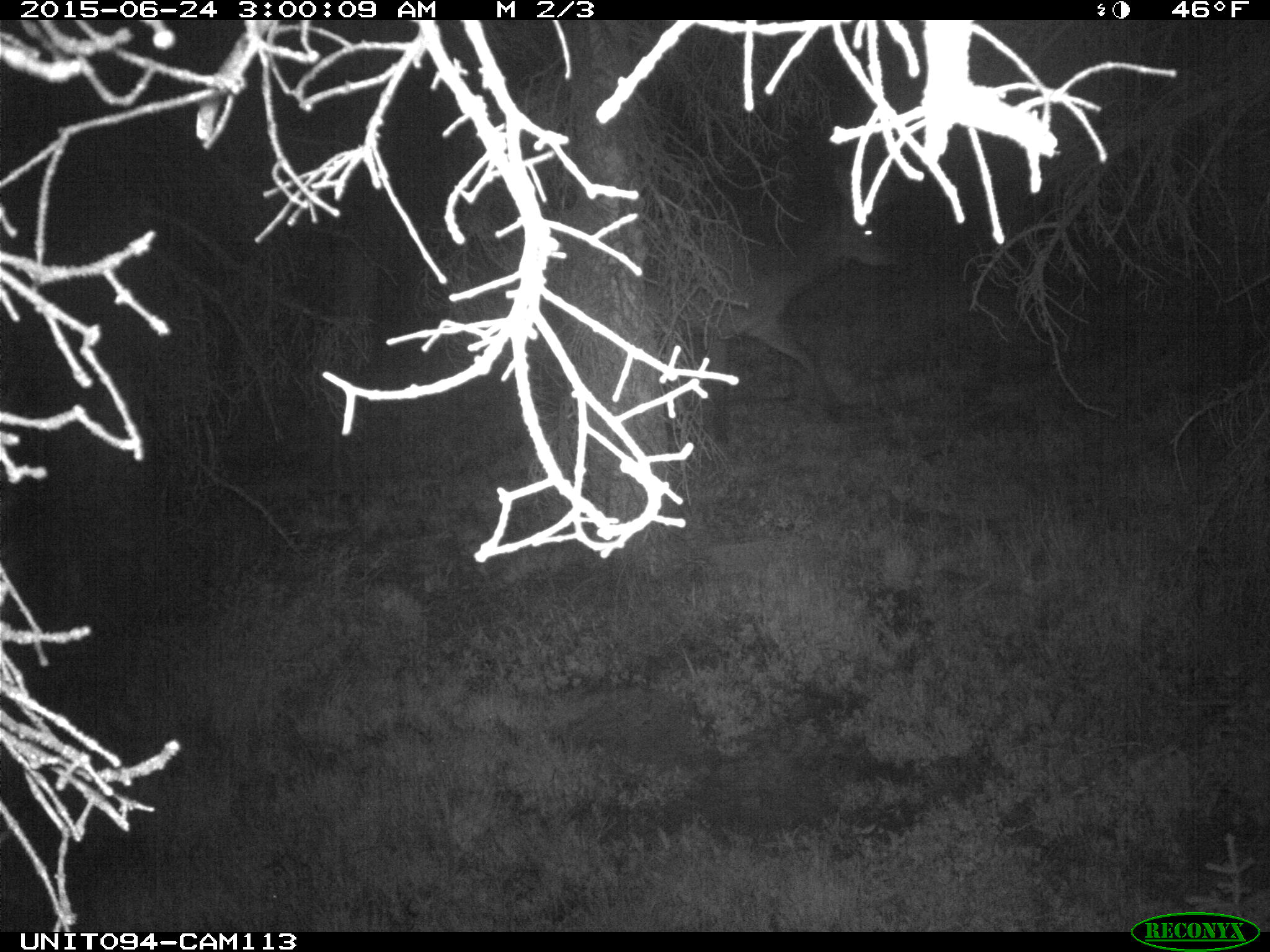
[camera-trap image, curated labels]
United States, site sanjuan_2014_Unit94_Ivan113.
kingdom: Animalia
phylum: Chordata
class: Mammalia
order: Artiodactyla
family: Cervidae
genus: Cervus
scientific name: Cervus elaphus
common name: red deer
Cervus elaphus (red deer).